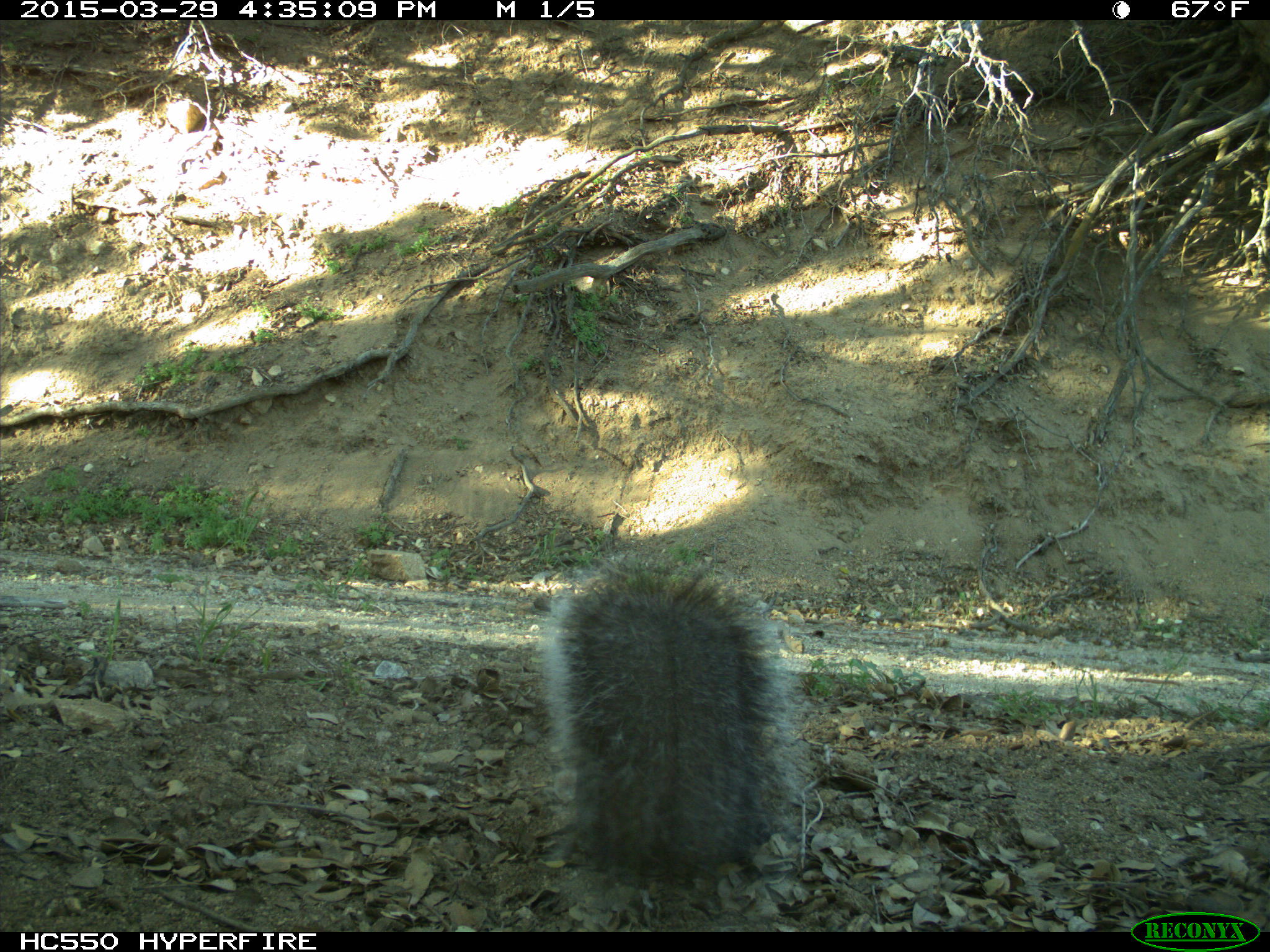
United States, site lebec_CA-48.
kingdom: Animalia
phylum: Chordata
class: Mammalia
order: Rodentia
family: Sciuridae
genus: Sciurus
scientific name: Sciurus carolinensis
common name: eastern gray squirrel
Sciurus carolinensis (eastern gray squirrel).